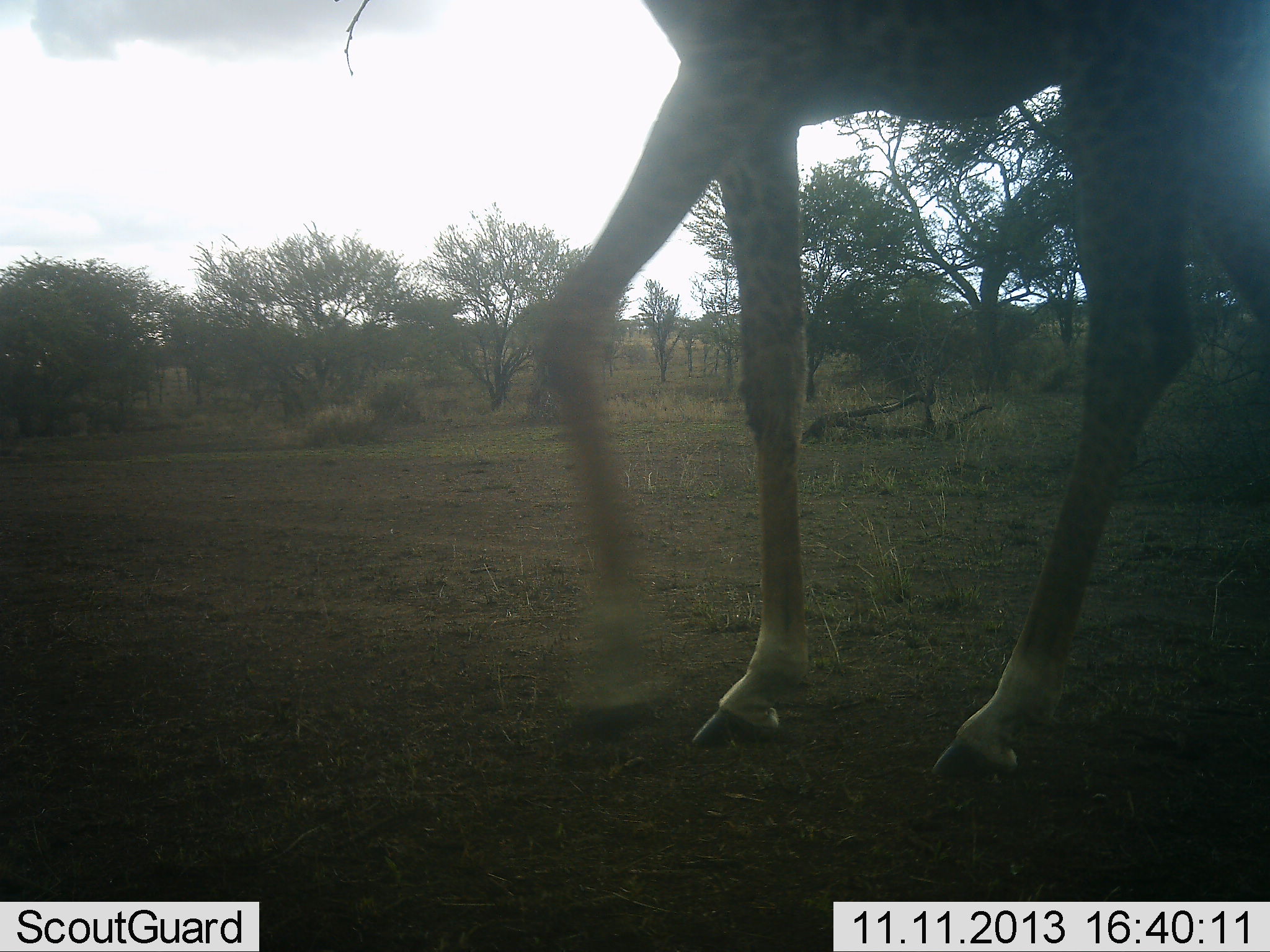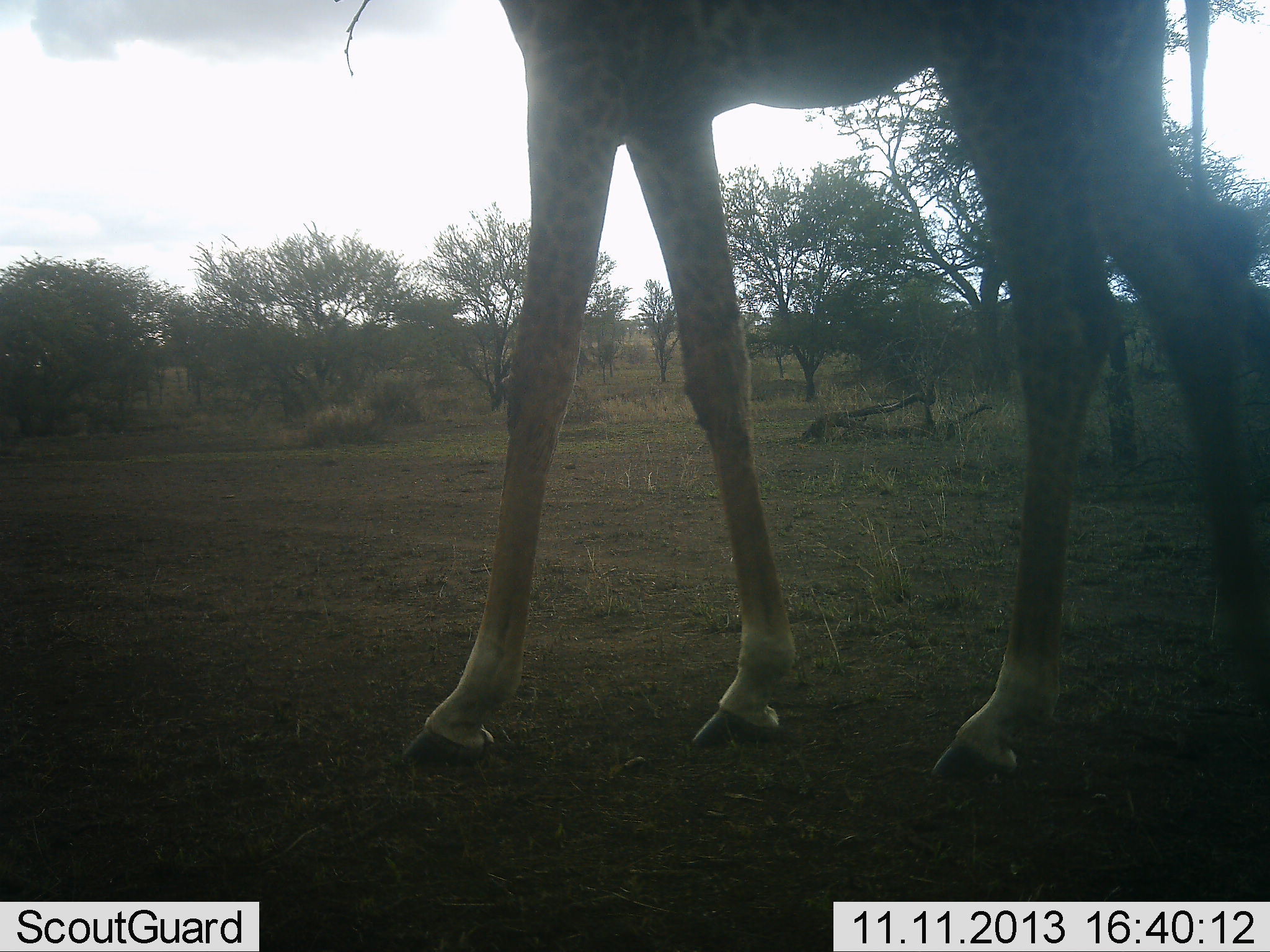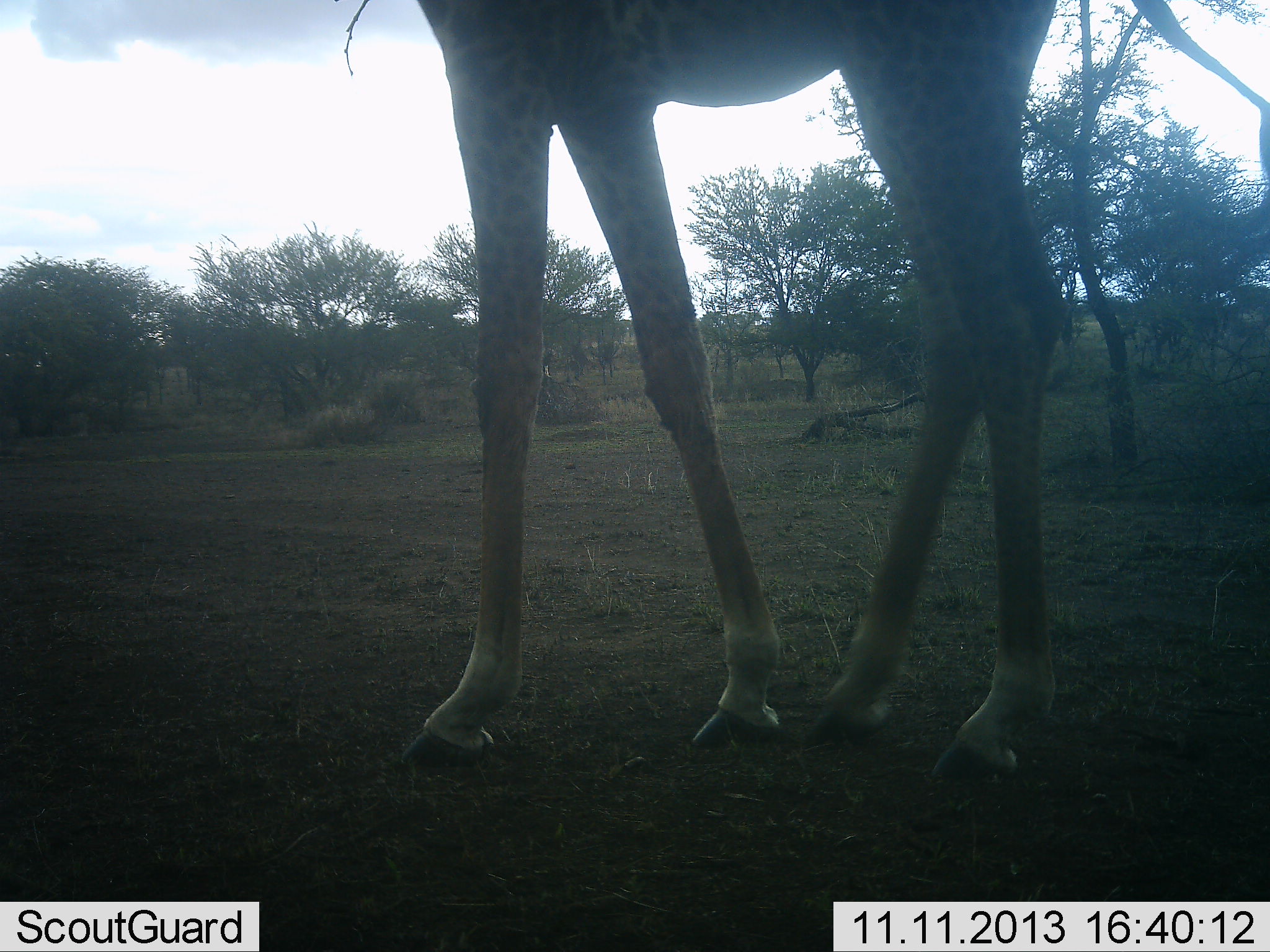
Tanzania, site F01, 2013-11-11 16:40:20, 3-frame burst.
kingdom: Animalia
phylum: Chordata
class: Mammalia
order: Artiodactyla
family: Giraffidae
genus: Giraffa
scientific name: Giraffa camelopardalis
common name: giraffe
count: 1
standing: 20%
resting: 0%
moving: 90%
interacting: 0%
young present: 0%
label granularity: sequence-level